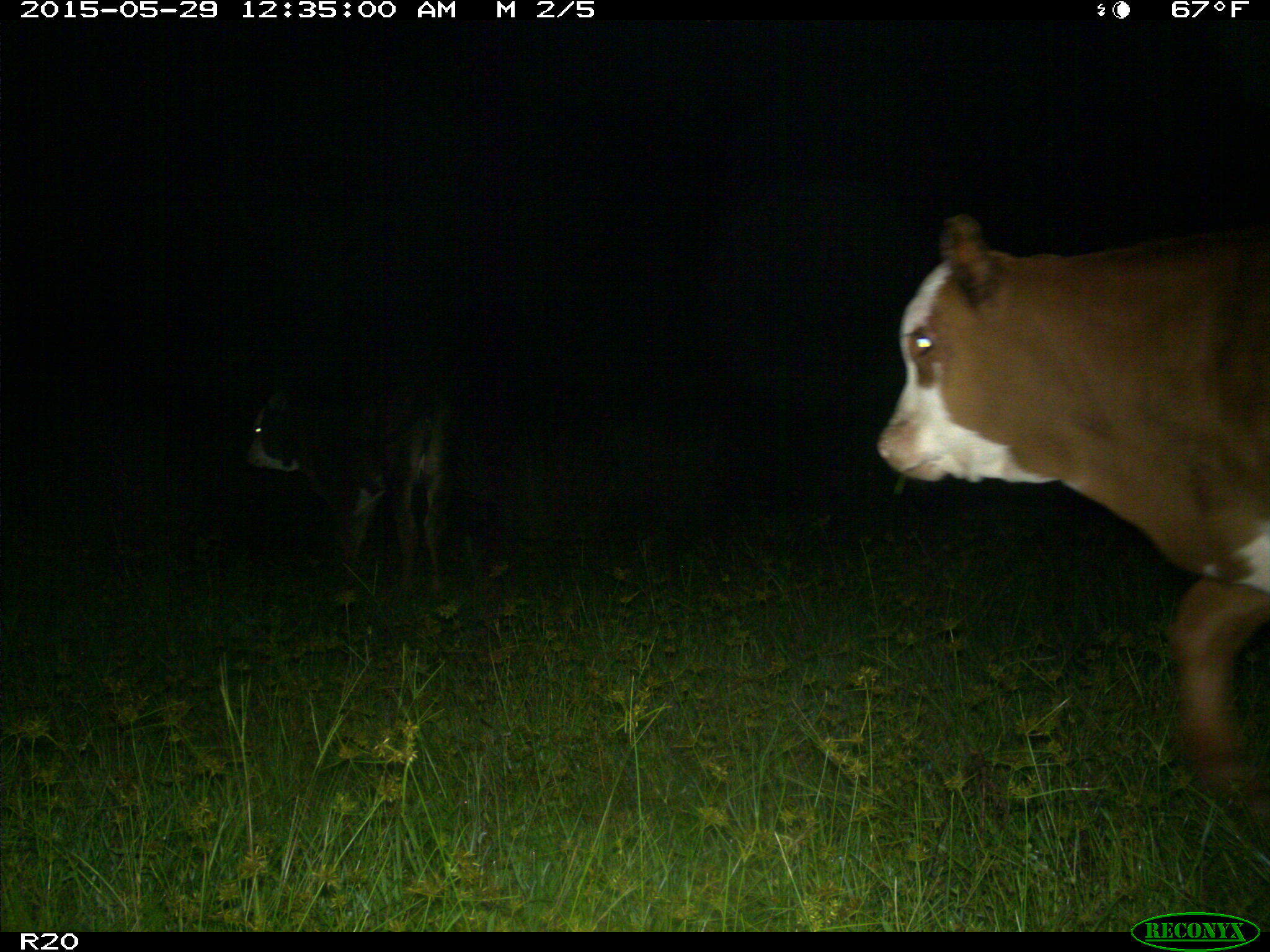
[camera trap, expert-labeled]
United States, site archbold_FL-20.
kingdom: Animalia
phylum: Chordata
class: Mammalia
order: Artiodactyla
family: Bovidae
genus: Bos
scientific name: Bos taurus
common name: domestic cow